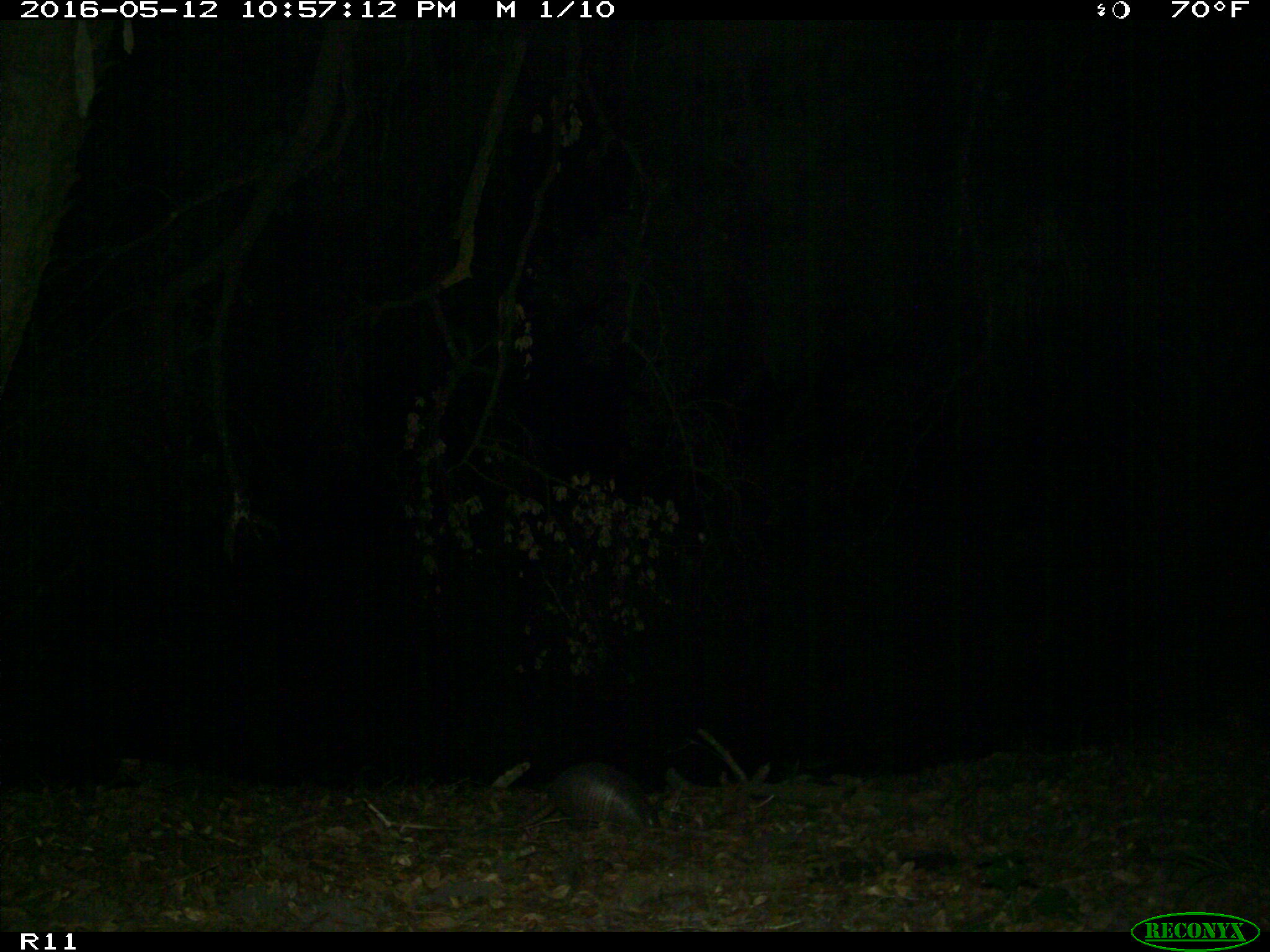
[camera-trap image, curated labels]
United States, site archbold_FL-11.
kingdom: Animalia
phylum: Chordata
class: Mammalia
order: Cingulata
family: Dasypodidae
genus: Dasypus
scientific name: Dasypus novemcinctus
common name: nine-banded armadillo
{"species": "Dasypus novemcinctus (nine-banded armadillo)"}